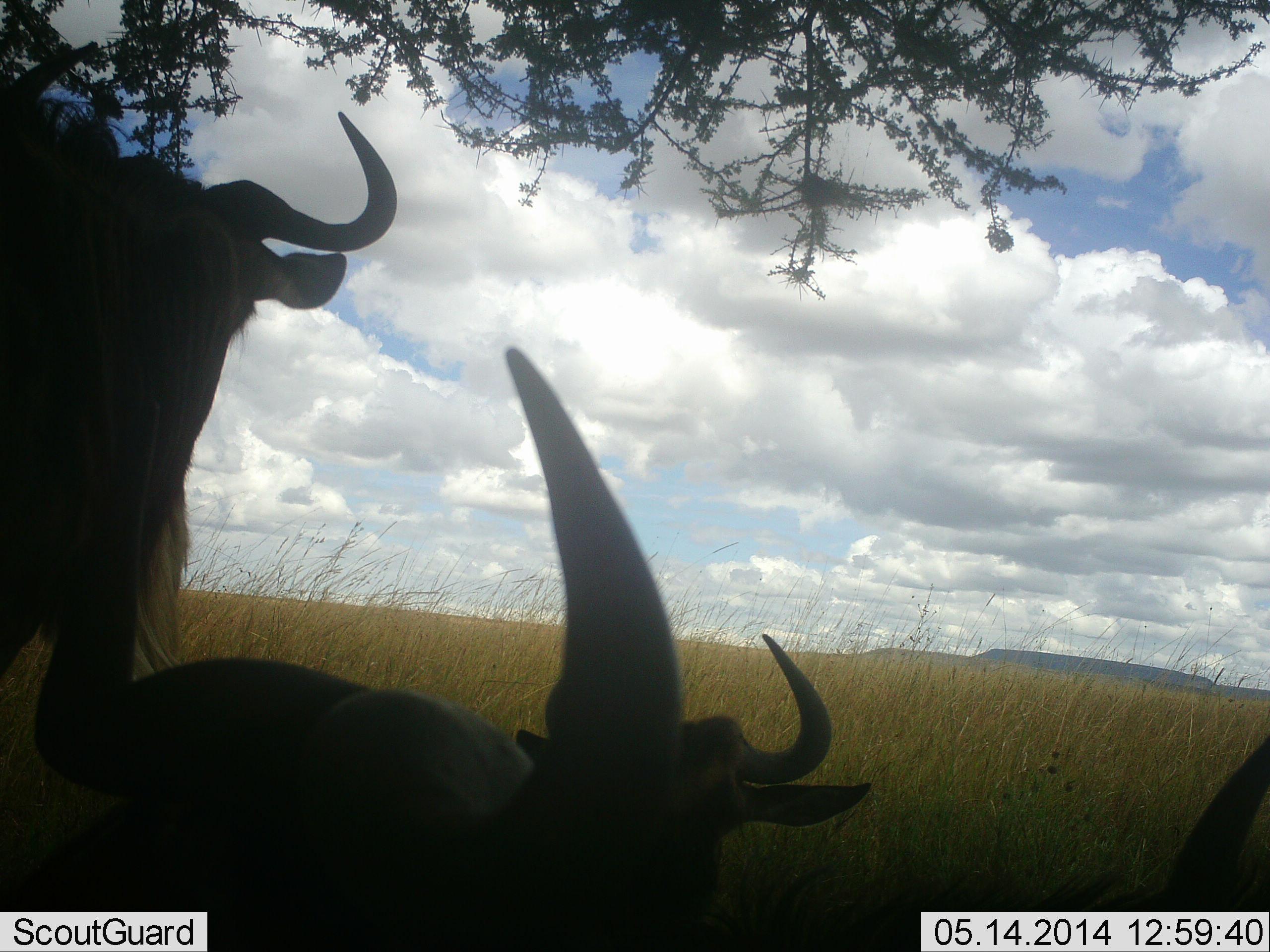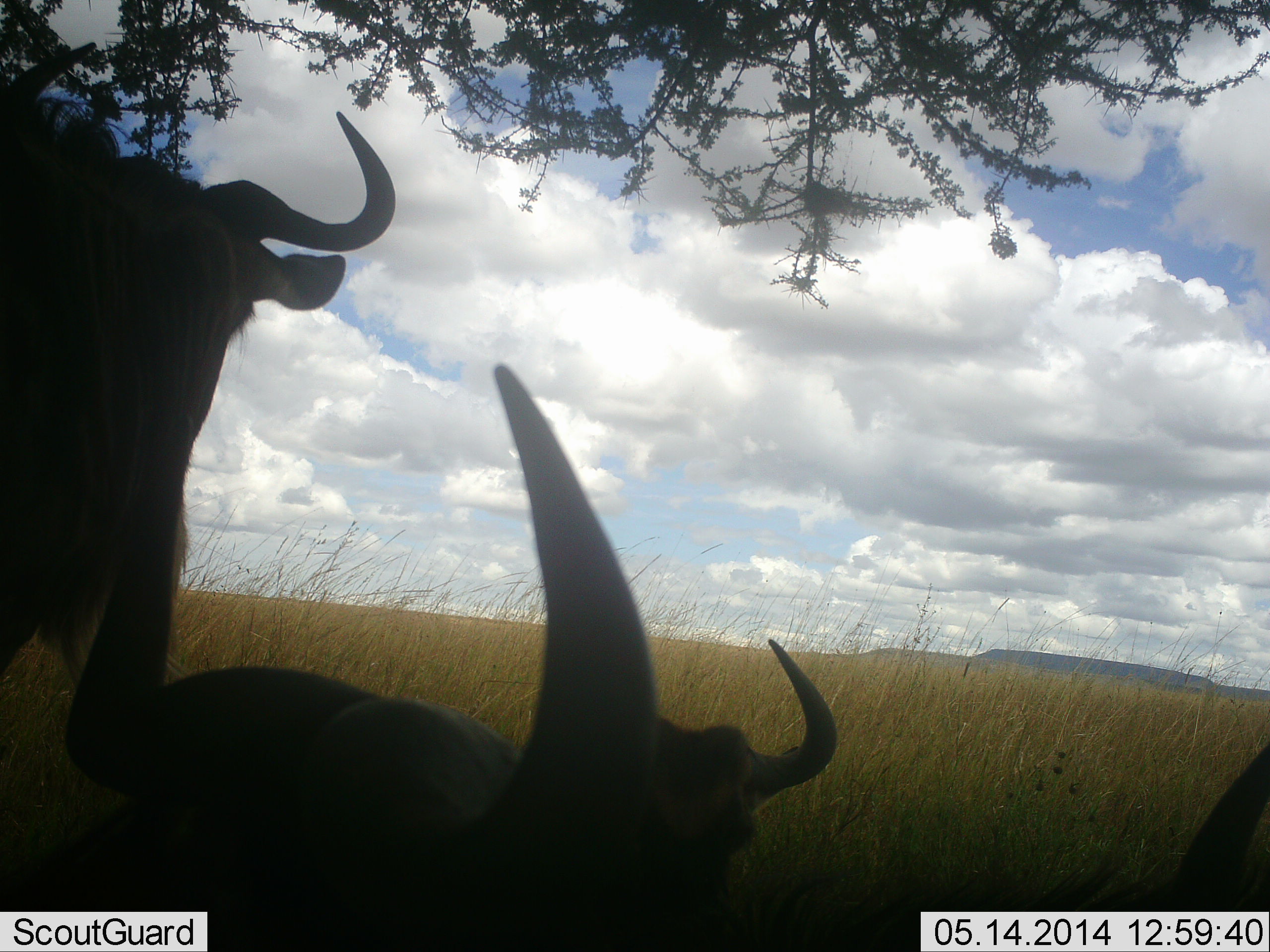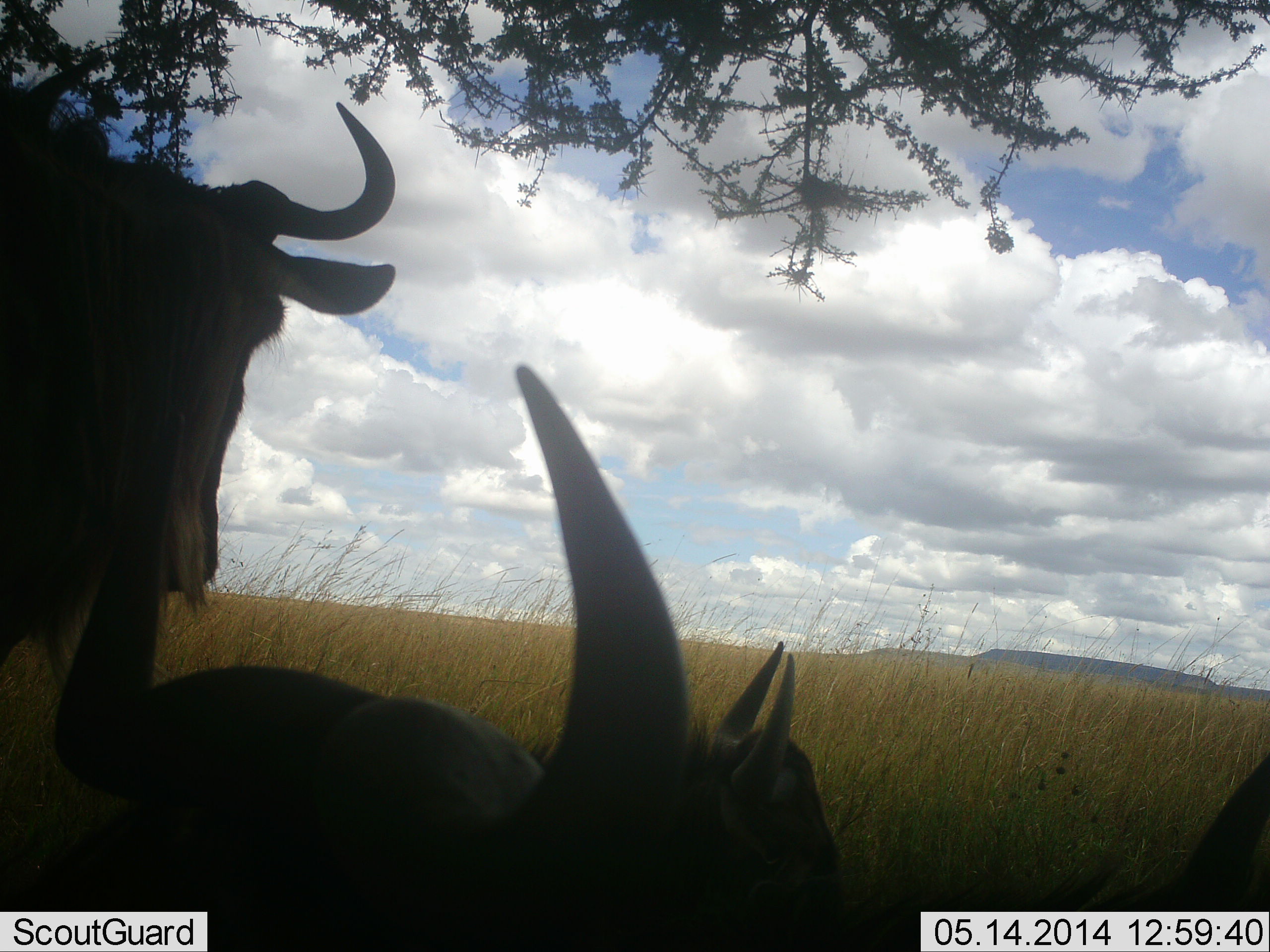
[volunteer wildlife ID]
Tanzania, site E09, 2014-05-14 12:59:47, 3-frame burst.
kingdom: Animalia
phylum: Chordata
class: Mammalia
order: Artiodactyla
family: Bovidae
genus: Connochaetes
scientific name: Connochaetes taurinus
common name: blue wildebeest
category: wildebeest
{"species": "wildebeest (blue wildebeest) (Connochaetes taurinus)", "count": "3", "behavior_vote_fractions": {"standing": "73%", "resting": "100%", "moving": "0%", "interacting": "0%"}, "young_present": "0%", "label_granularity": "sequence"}